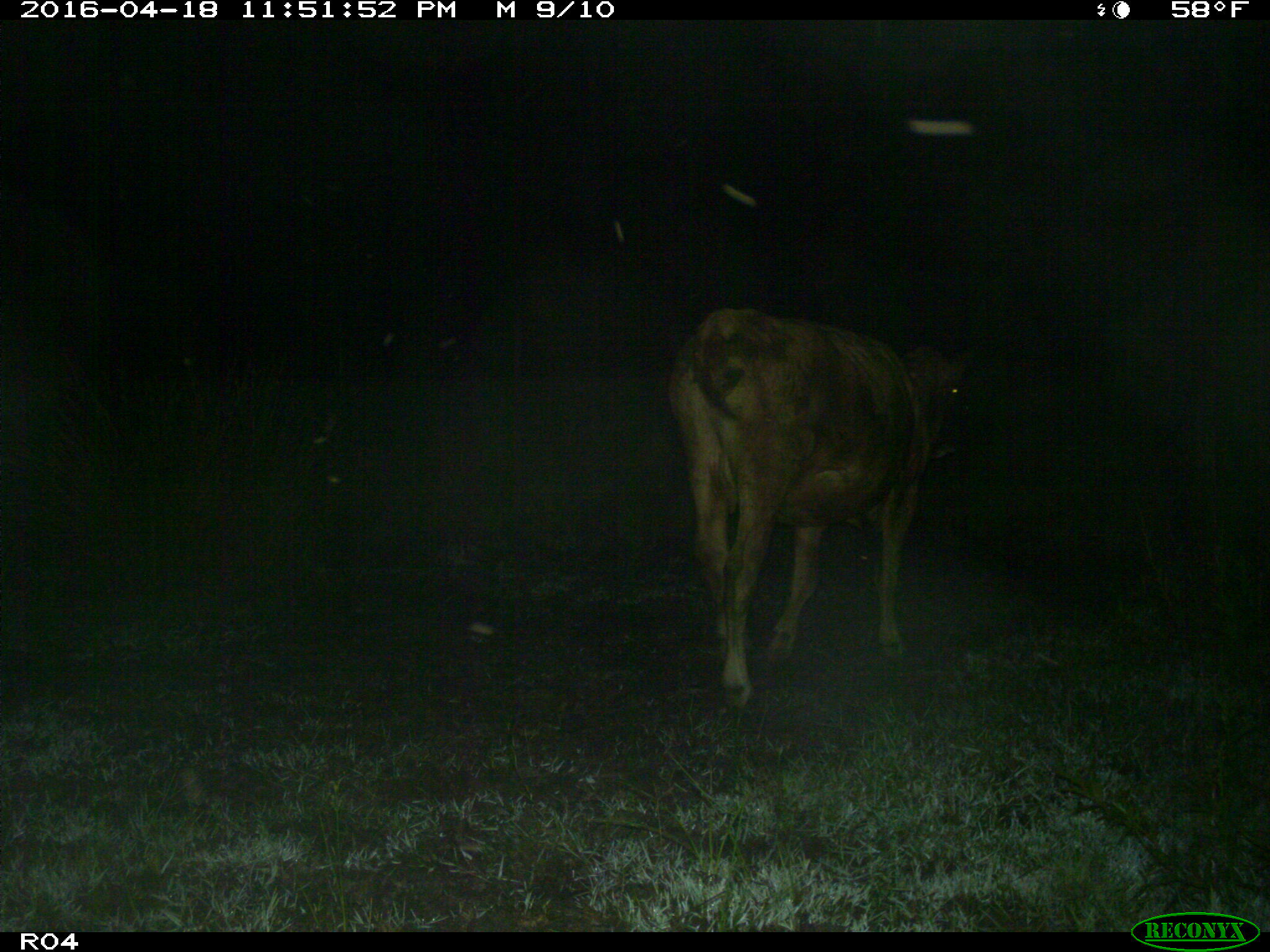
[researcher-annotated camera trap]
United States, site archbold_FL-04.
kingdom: Animalia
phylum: Chordata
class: Mammalia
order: Artiodactyla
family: Bovidae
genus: Bos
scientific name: Bos taurus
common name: domestic cow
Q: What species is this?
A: Bos taurus (domestic cow).